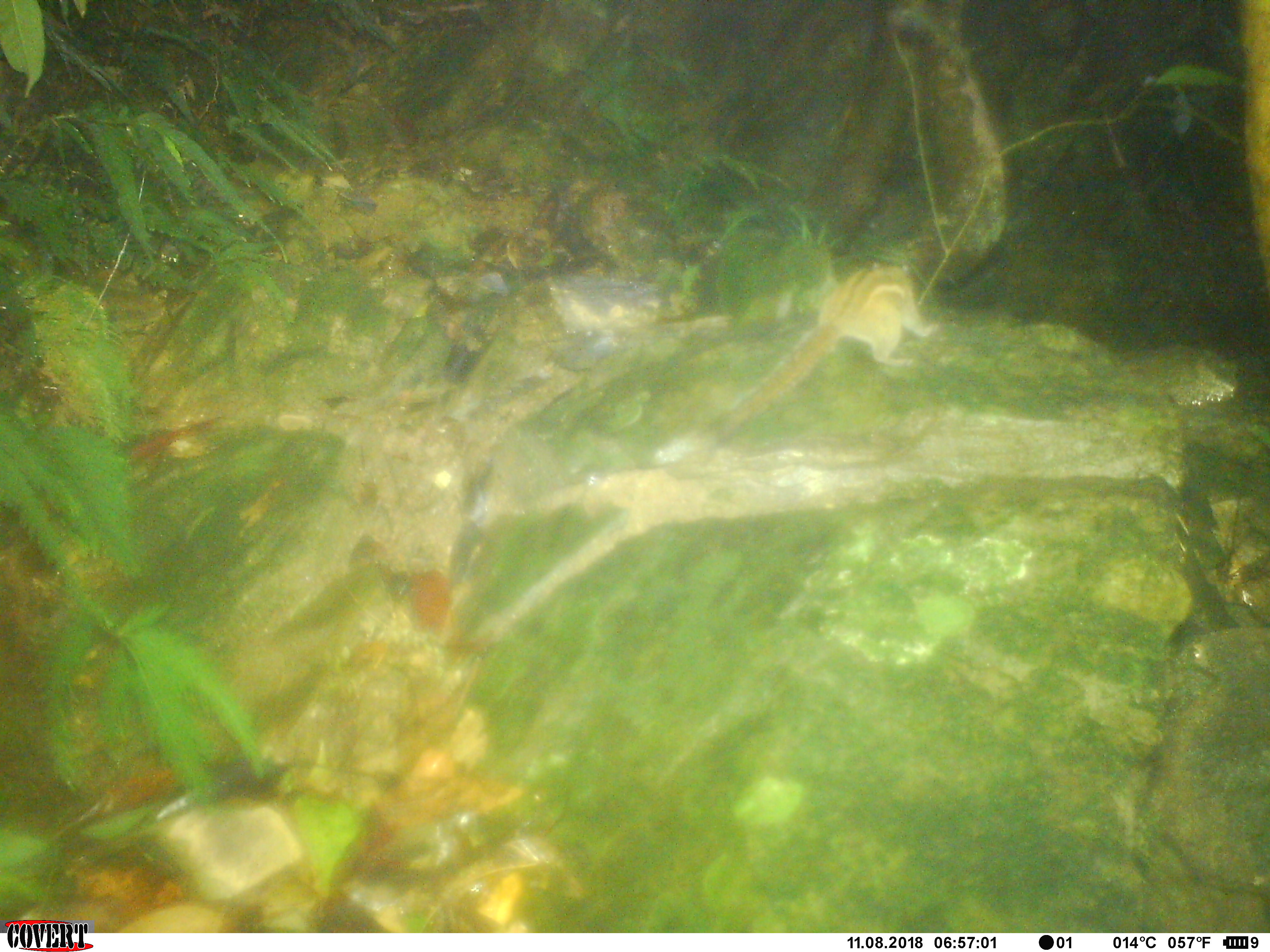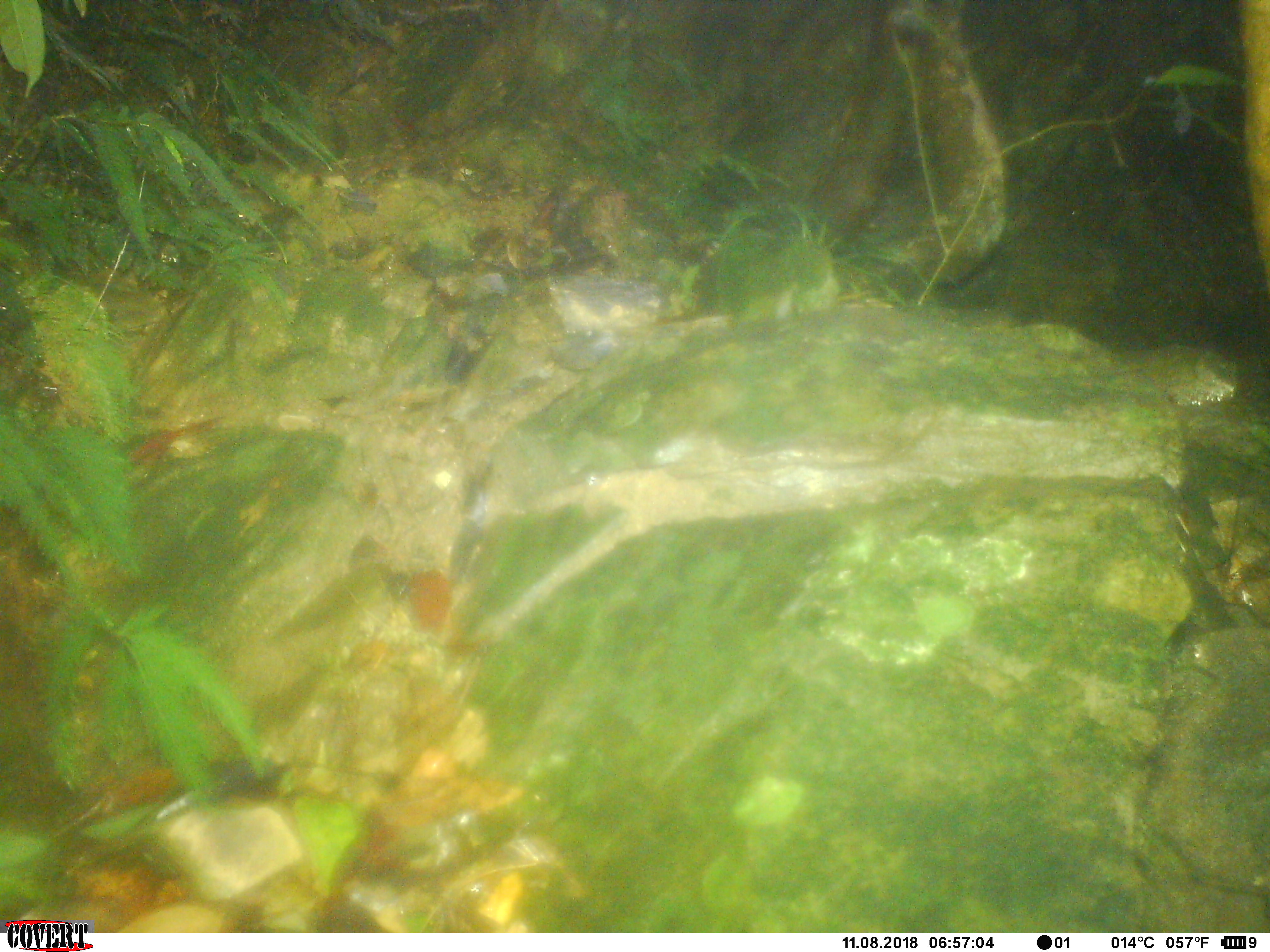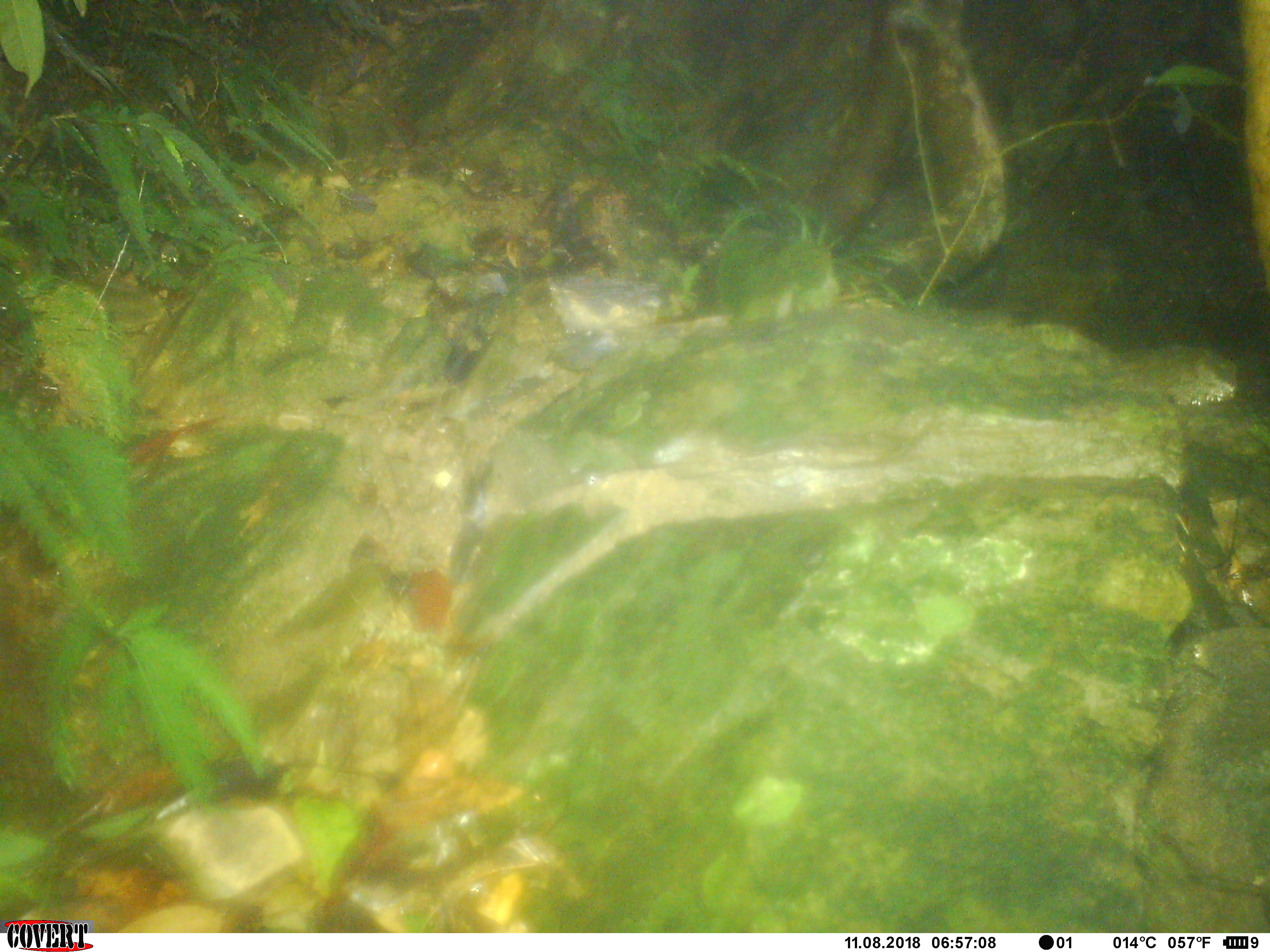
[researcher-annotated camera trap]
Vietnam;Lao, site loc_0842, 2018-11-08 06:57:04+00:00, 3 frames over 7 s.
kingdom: Animalia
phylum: Chordata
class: Mammalia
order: Rodentia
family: Sciuridae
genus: Sciurus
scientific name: Sciurus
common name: squirrel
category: unidentified squirrel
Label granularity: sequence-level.